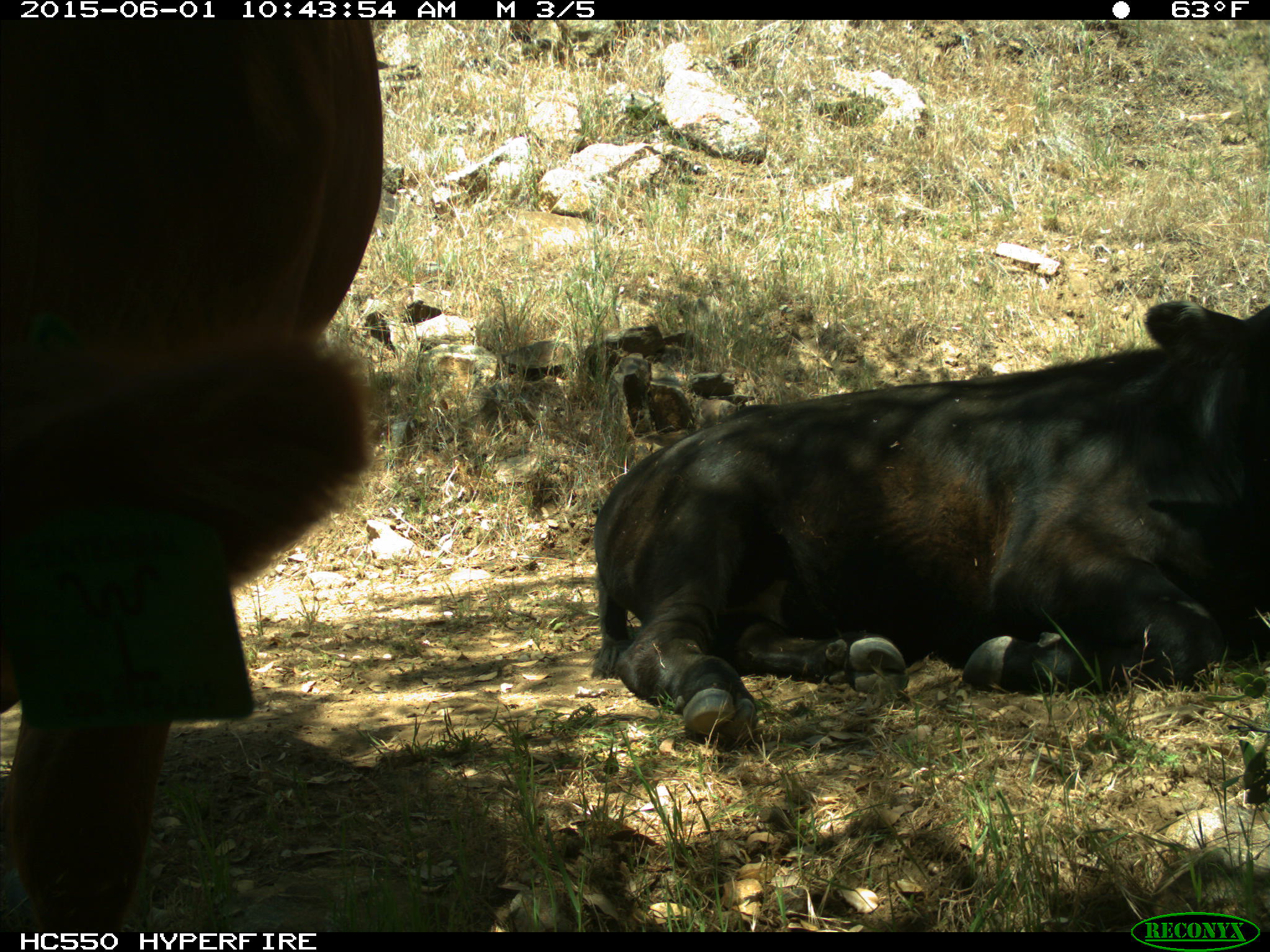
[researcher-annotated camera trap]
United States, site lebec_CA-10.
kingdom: Animalia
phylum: Chordata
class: Mammalia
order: Artiodactyla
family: Bovidae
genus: Bos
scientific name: Bos taurus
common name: domestic cow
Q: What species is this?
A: Bos taurus (domestic cow).